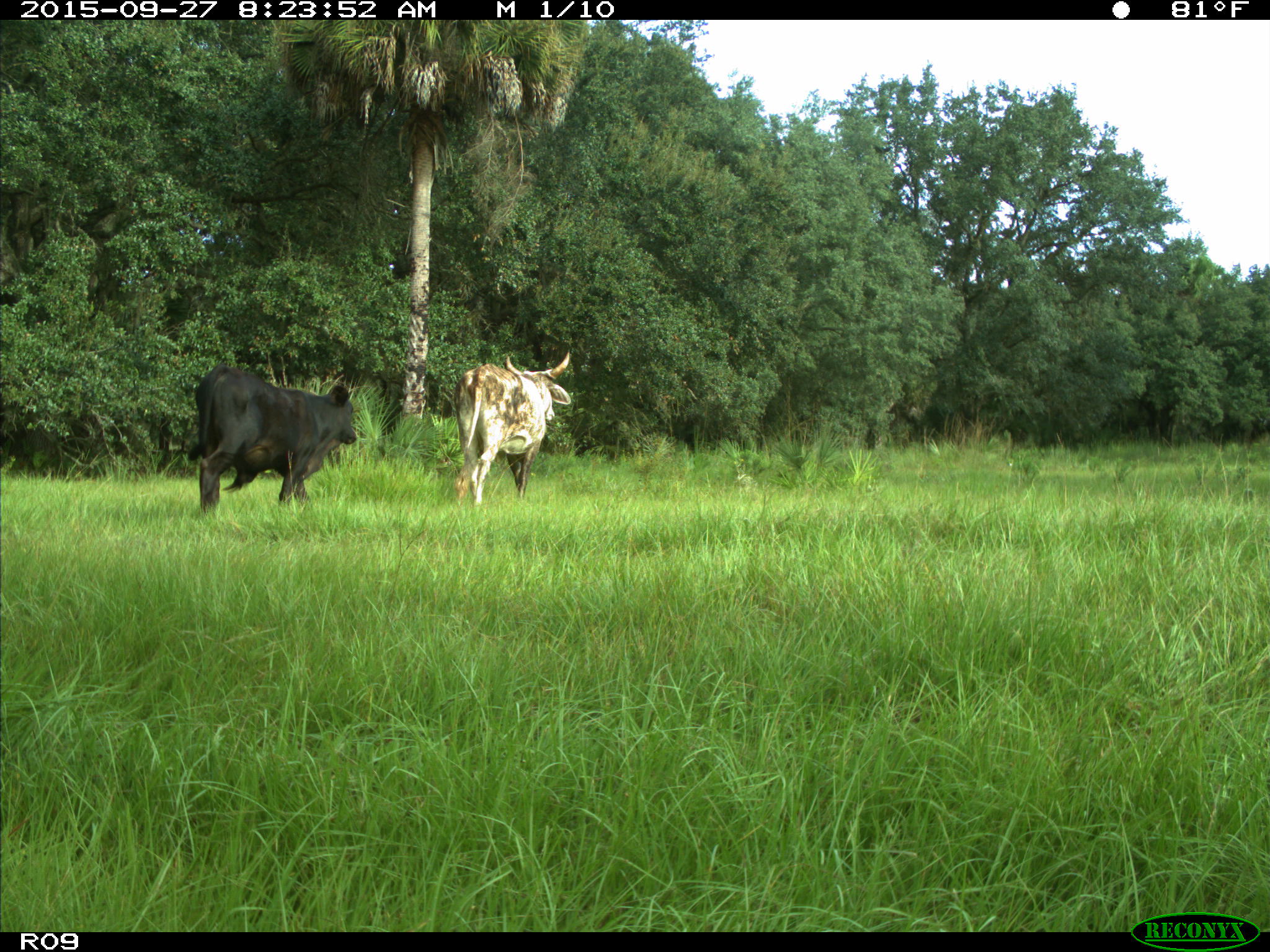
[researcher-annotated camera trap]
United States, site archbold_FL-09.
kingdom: Animalia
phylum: Chordata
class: Mammalia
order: Artiodactyla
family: Bovidae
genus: Bos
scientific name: Bos taurus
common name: domestic cow